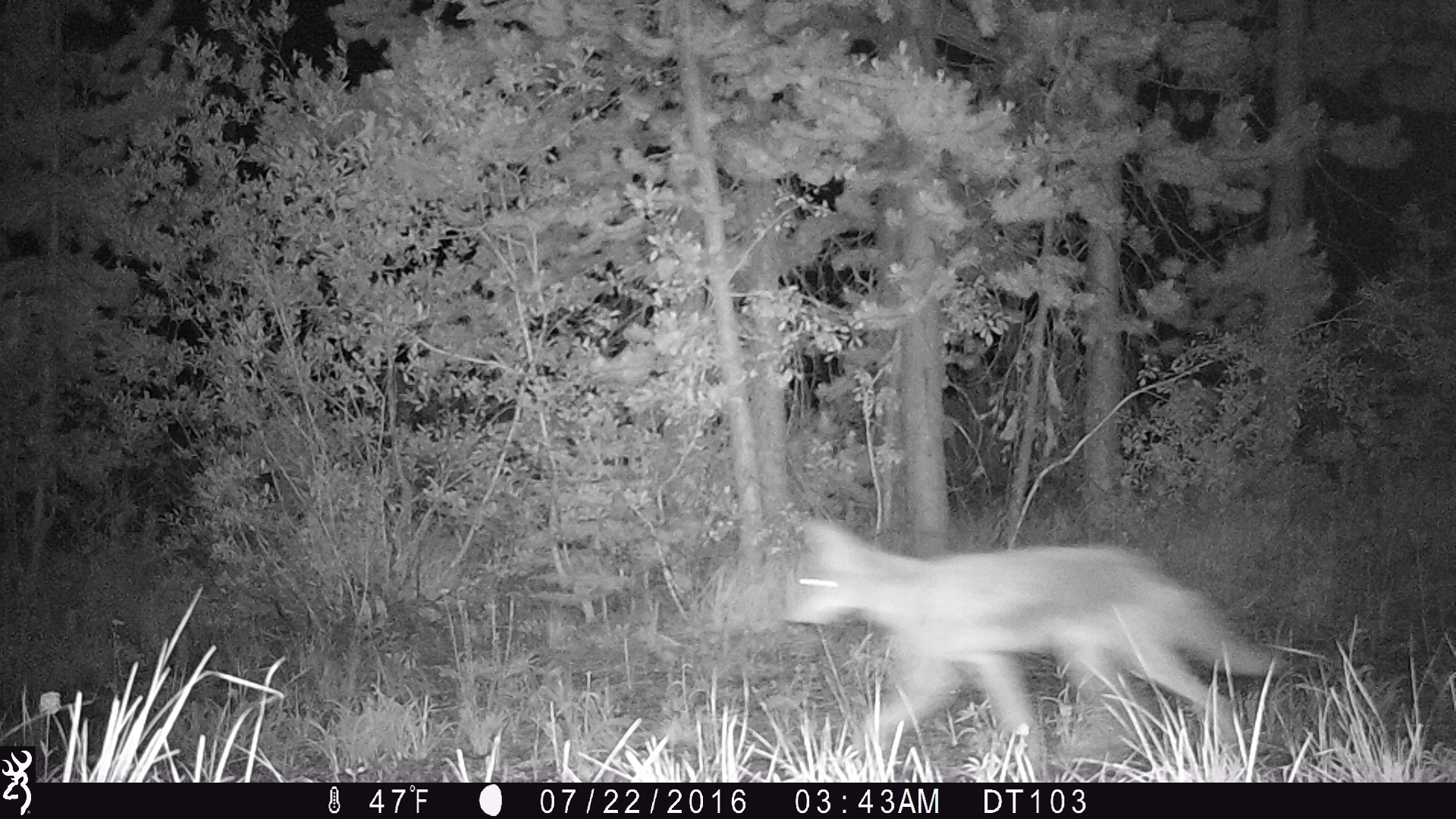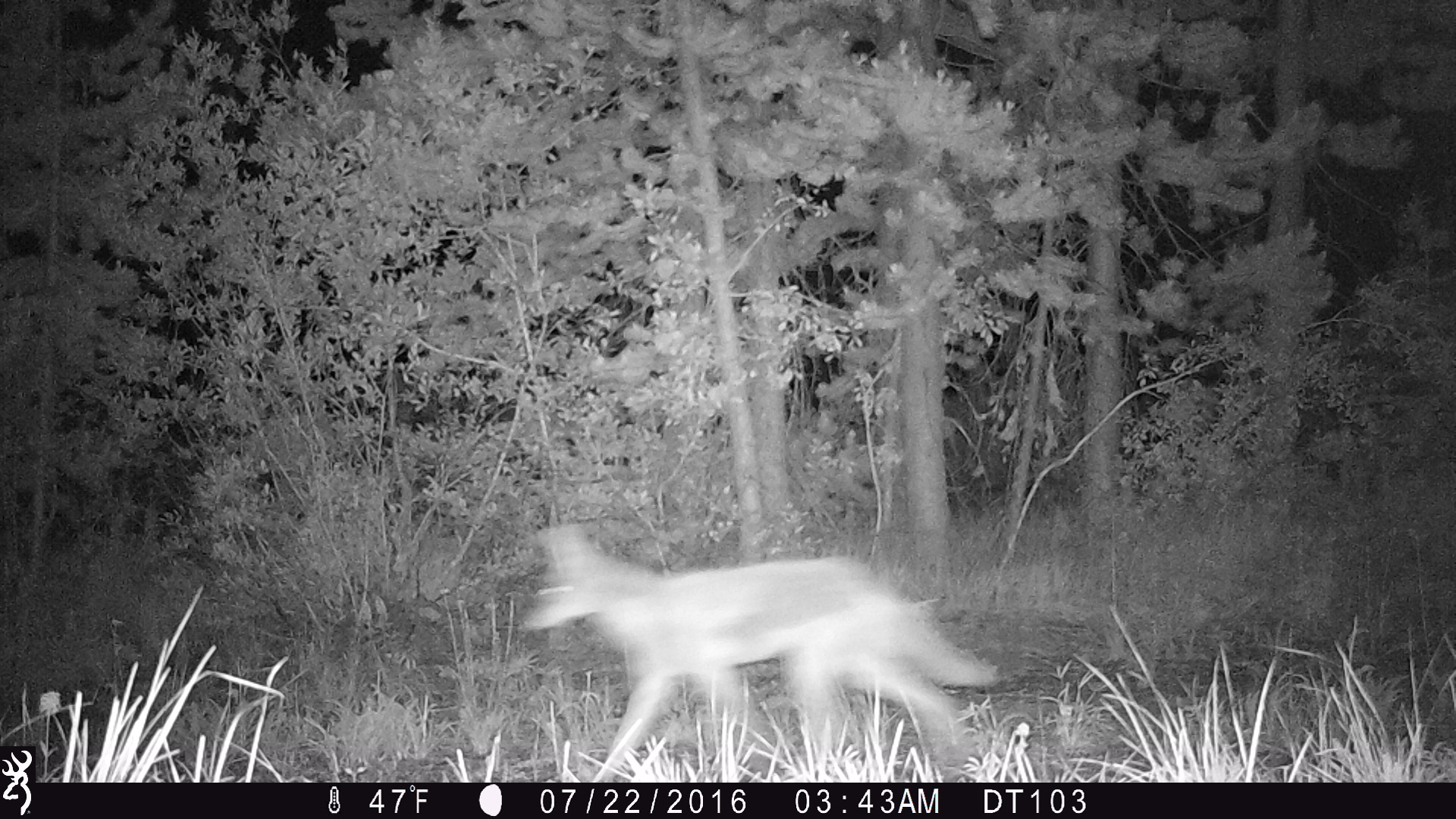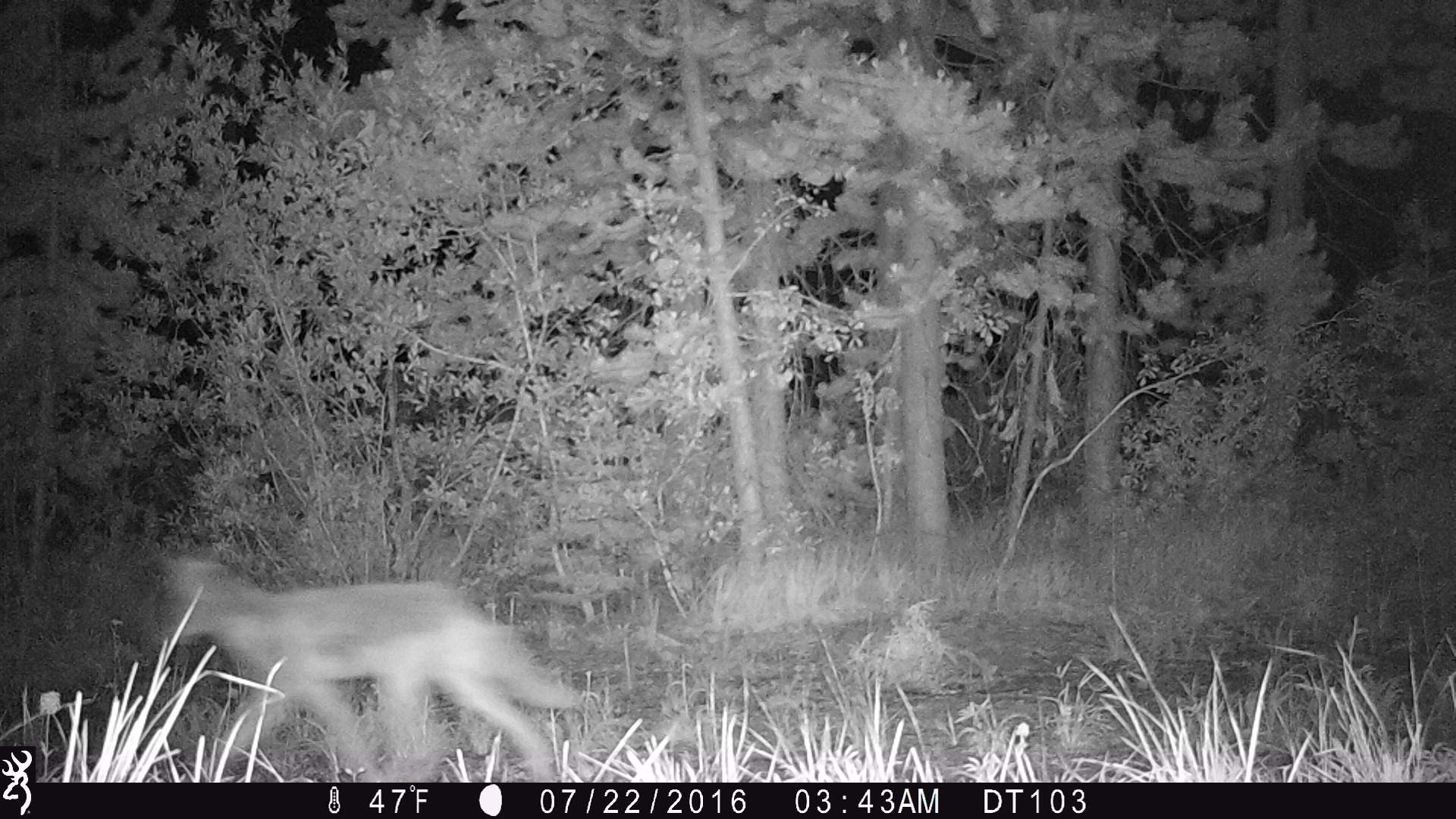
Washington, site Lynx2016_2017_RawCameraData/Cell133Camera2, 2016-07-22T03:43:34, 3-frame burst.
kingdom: Animalia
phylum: Chordata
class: Mammalia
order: Carnivora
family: Canidae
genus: Canis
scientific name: Canis latrans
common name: coyote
Canis latrans (coyote). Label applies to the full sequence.